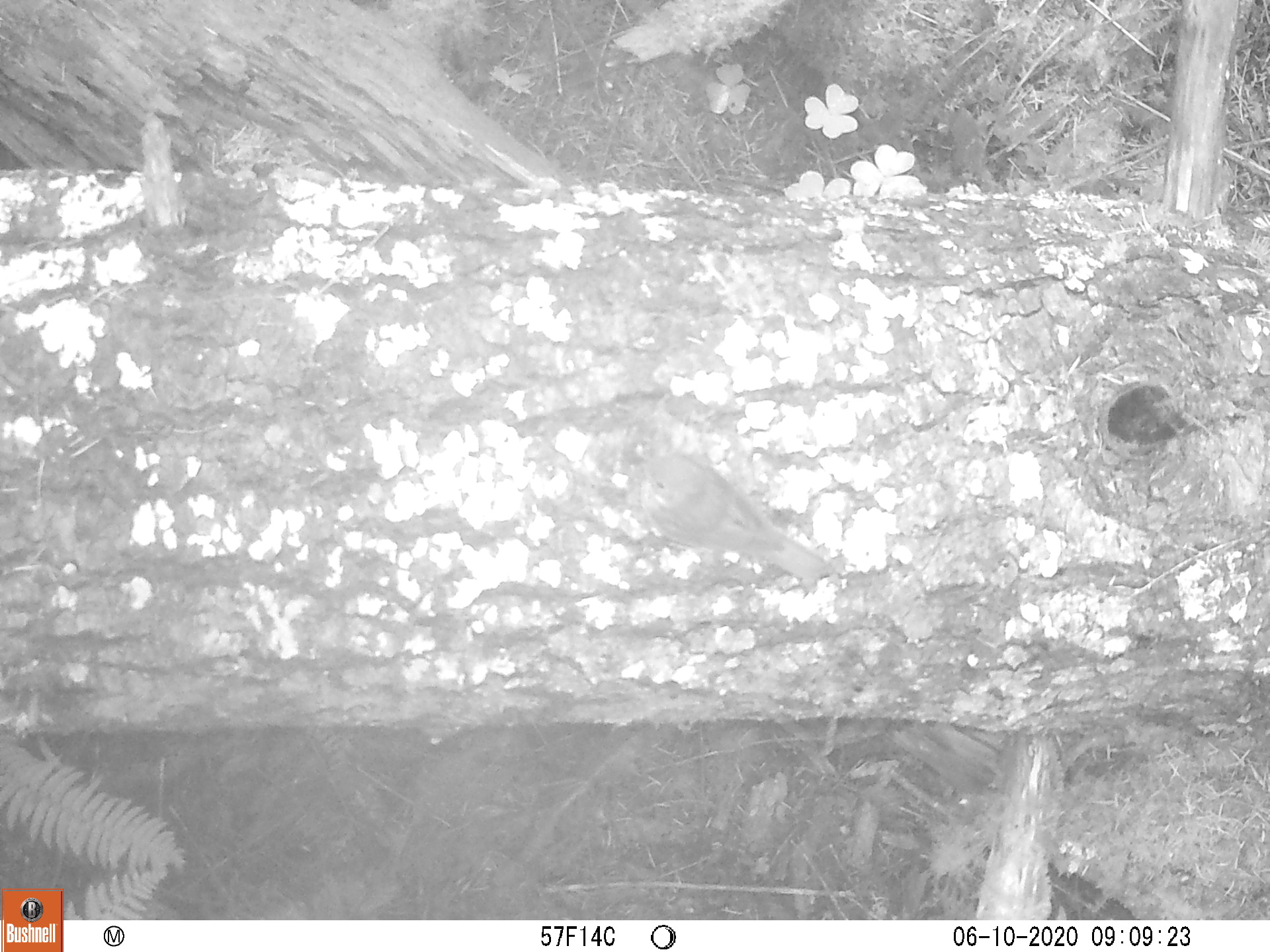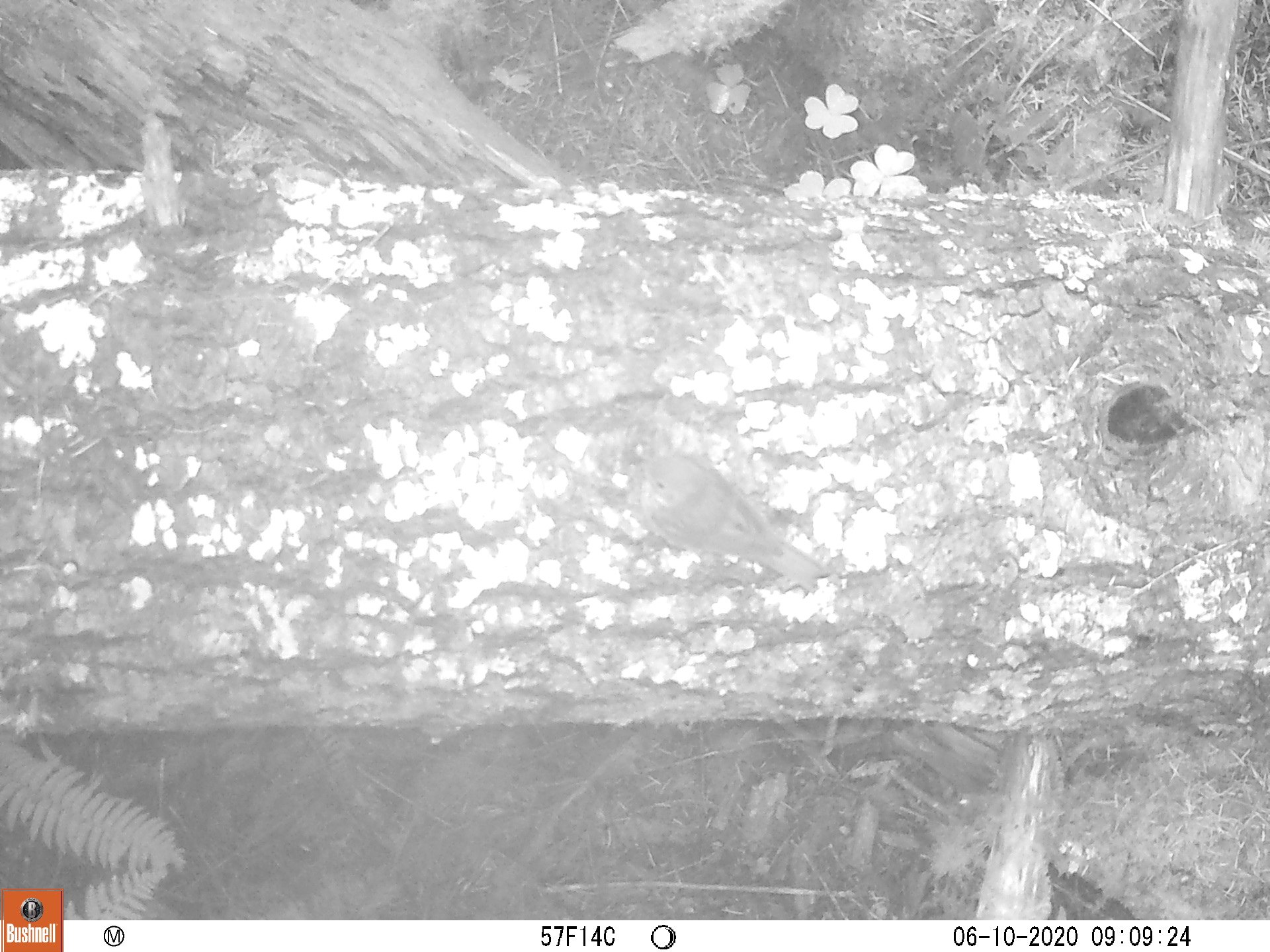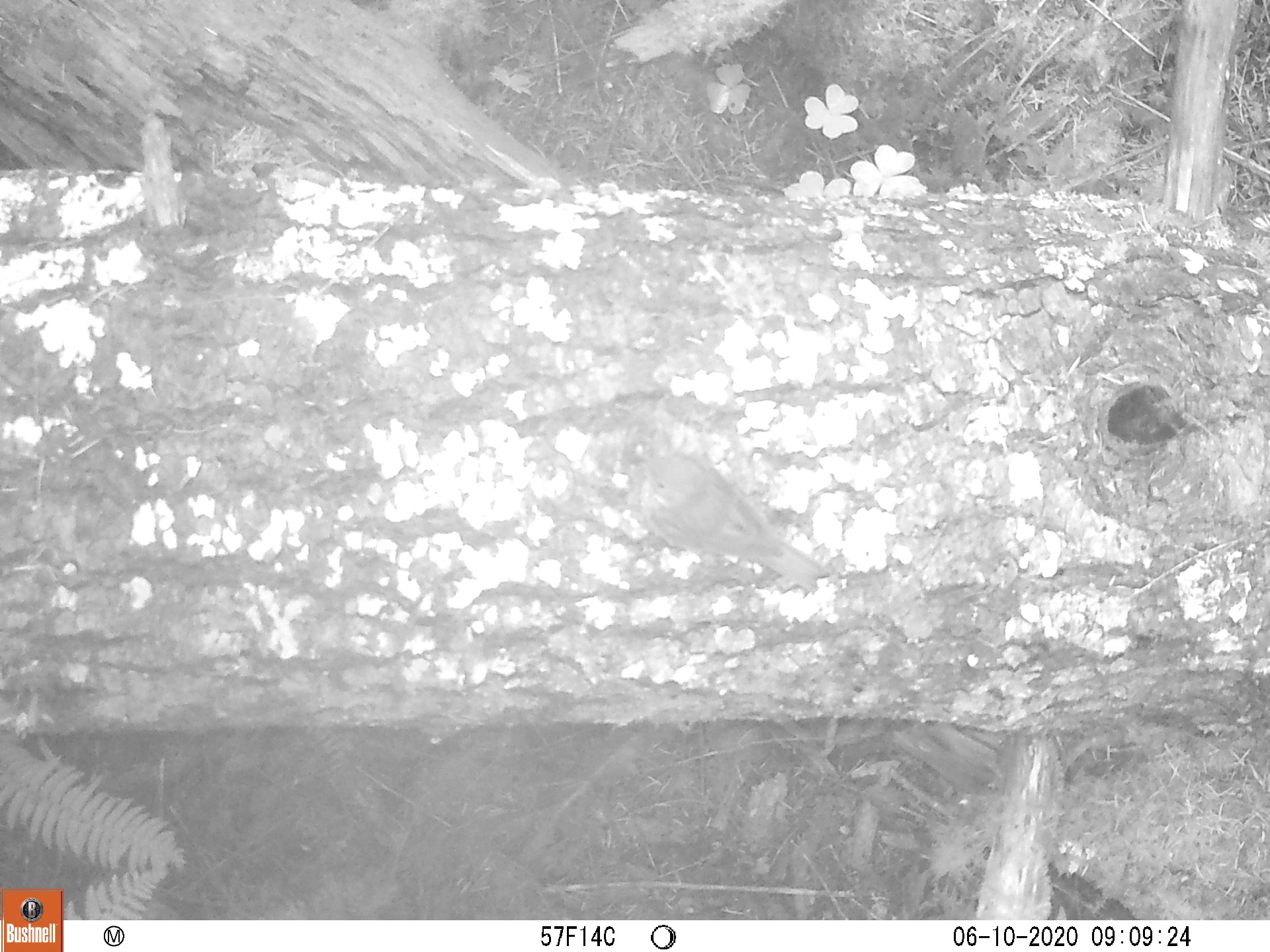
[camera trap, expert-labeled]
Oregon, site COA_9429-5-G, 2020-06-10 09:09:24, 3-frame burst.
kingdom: Animalia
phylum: Chordata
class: Aves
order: Passeriformes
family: Turdidae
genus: Catharus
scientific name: Catharus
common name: brown thrushes and nightingale-thrushes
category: catharus species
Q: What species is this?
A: Catharus species (brown thrushes and nightingale-thrushes) (Catharus).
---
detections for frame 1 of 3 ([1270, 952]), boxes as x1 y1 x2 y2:
catharus species: 638 451 828 588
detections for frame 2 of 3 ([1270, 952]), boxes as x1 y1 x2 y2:
catharus species: 635 447 824 592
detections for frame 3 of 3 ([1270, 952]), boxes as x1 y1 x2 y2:
catharus species: 632 447 823 592